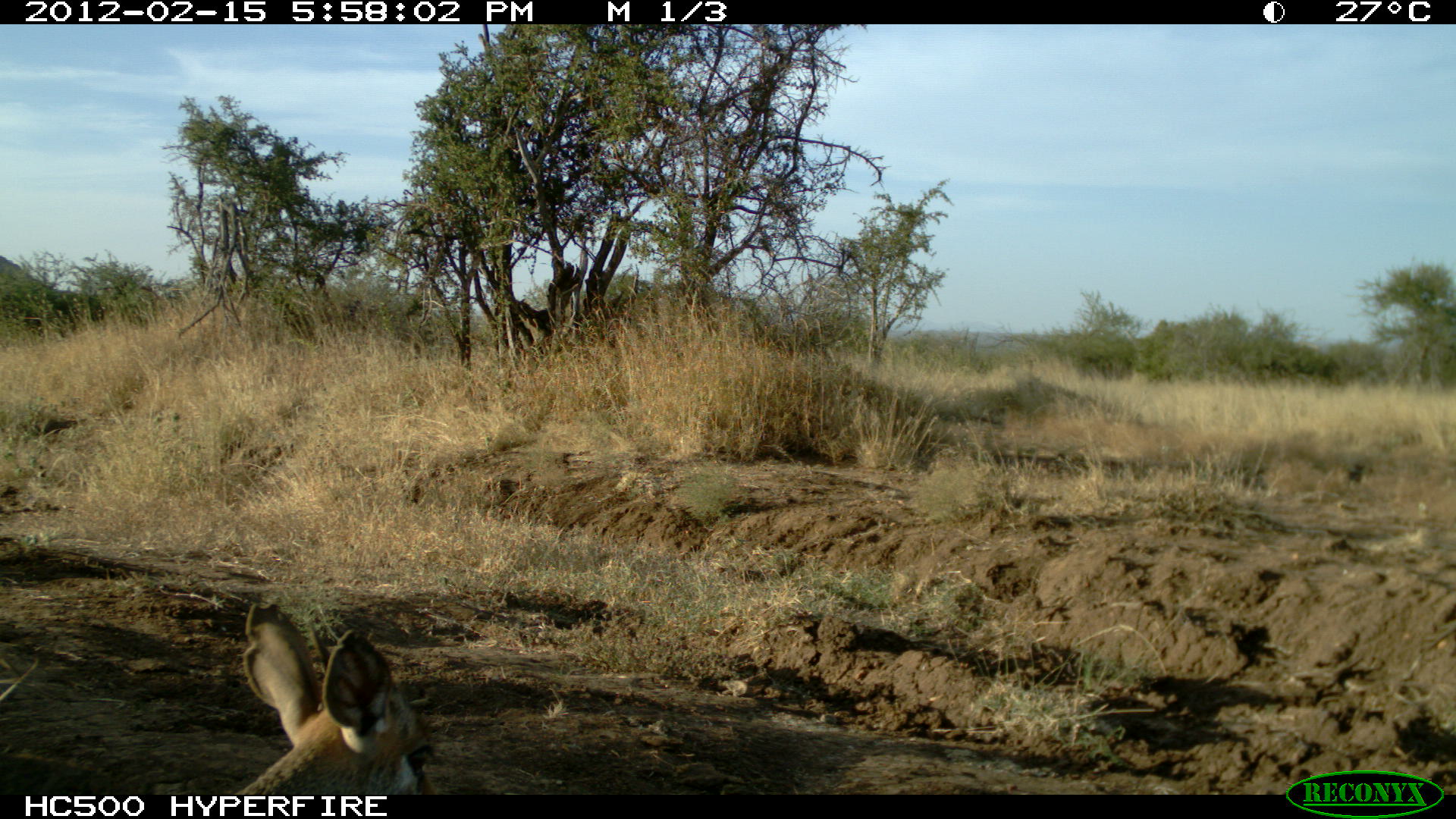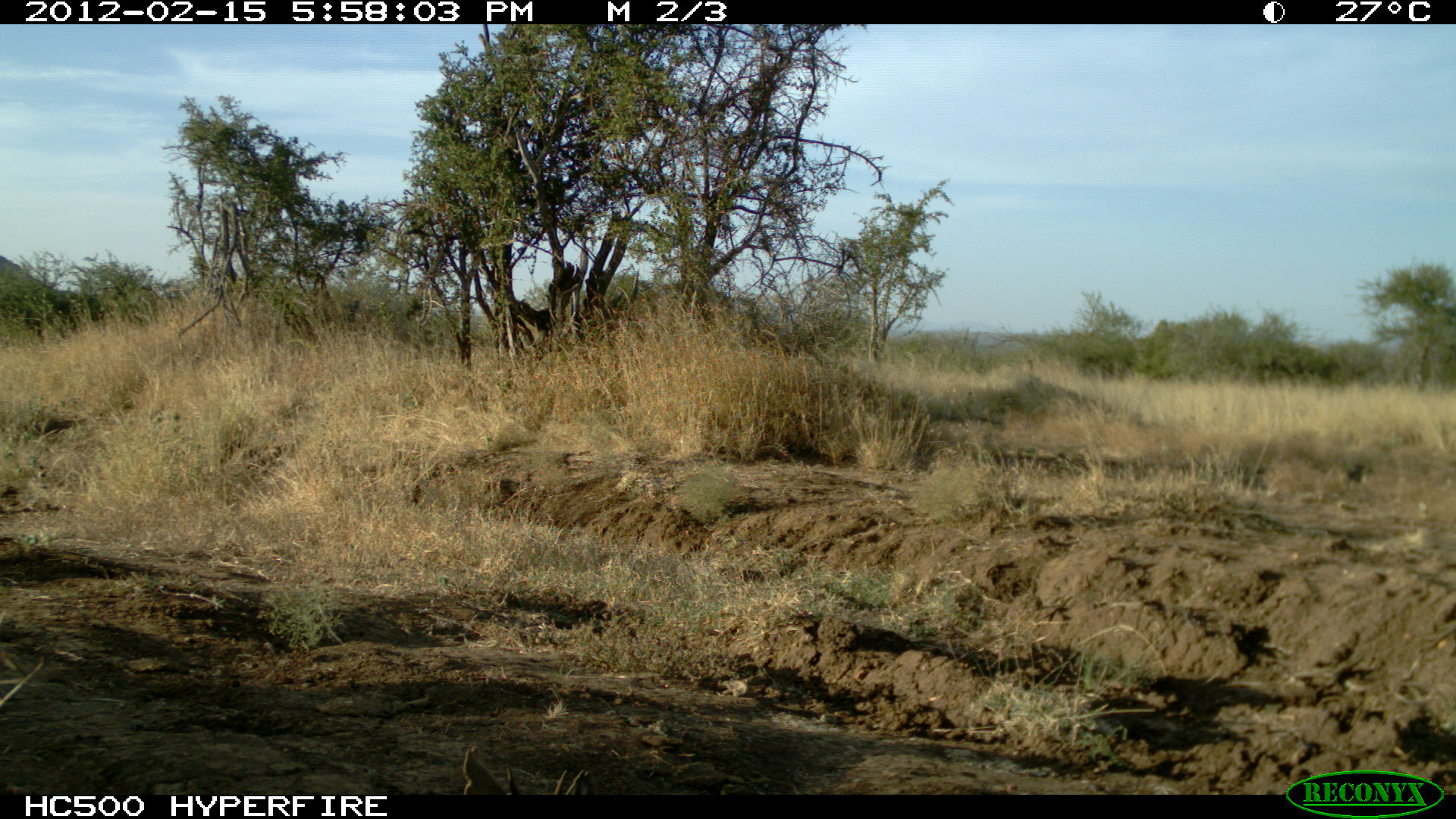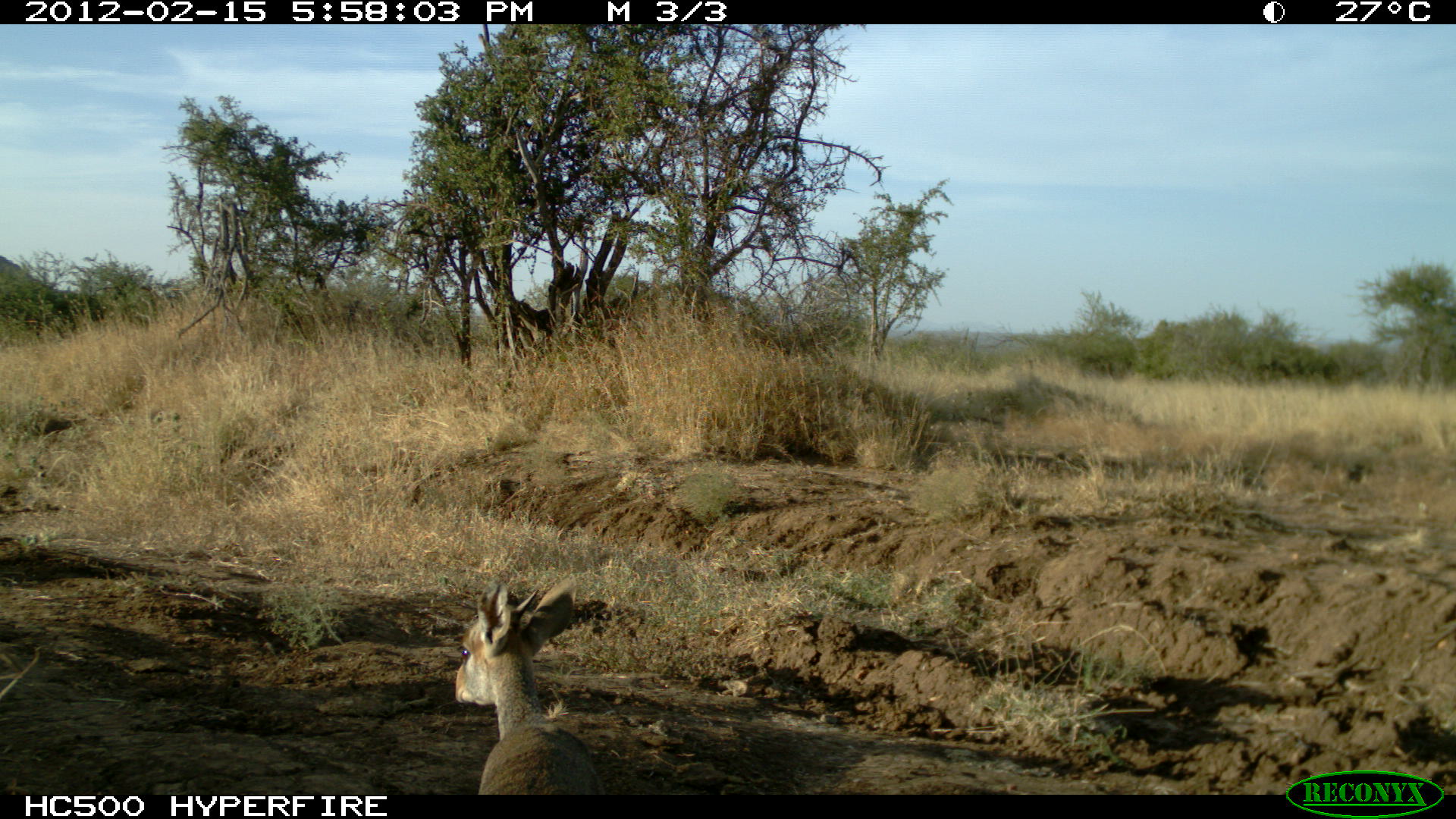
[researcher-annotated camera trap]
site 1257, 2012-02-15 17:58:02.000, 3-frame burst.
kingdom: Animalia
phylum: Chordata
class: Mammalia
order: Artiodactyla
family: Bovidae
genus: Madoqua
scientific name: Madoqua guentheri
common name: günther's dik-dik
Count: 1.